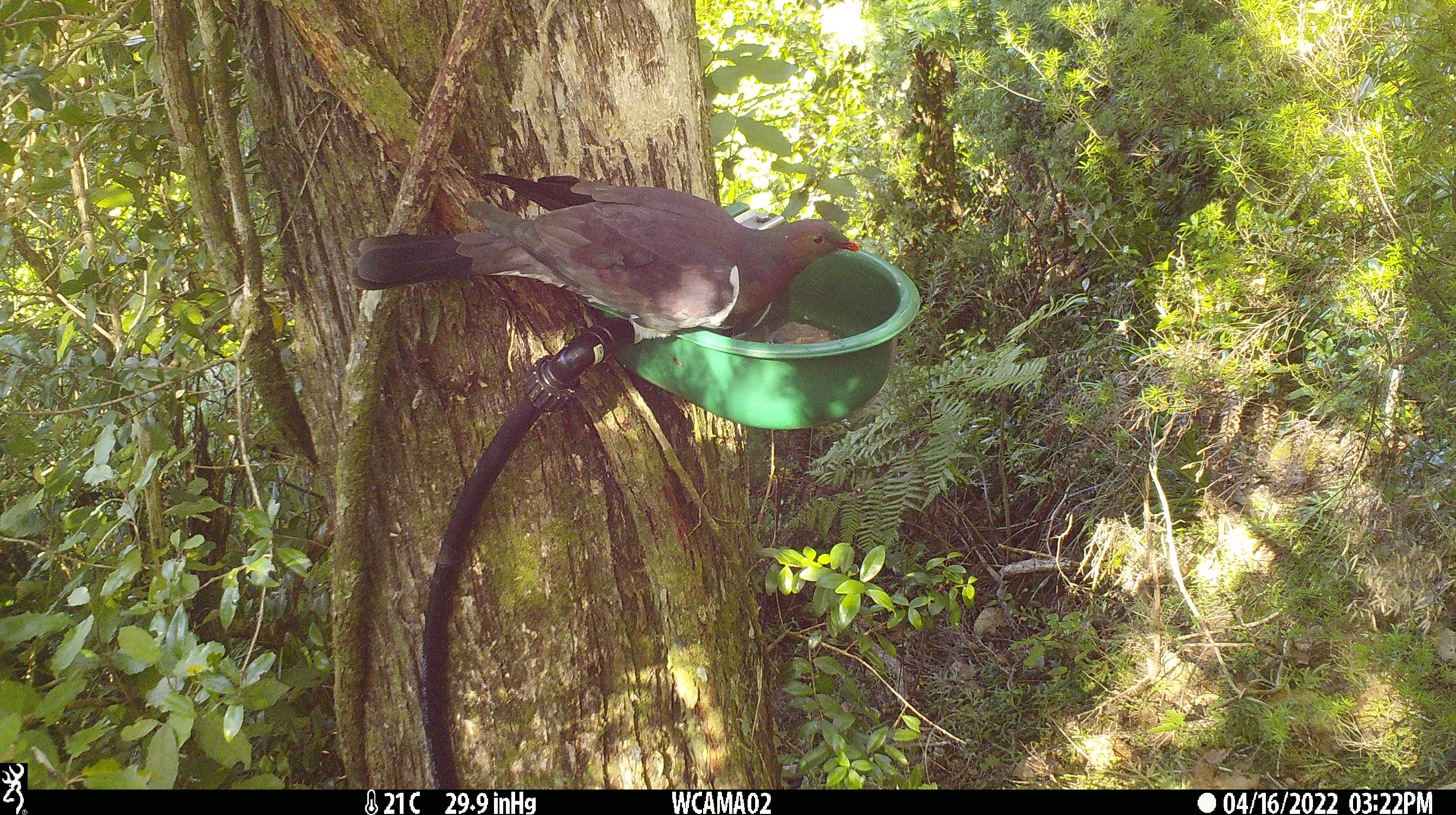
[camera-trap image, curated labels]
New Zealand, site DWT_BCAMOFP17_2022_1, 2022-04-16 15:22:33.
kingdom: Animalia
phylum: Chordata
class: Aves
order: Columbiformes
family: Columbidae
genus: Hemiphaga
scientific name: Hemiphaga novaeseelandiae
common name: new zealand pigeon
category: kereru